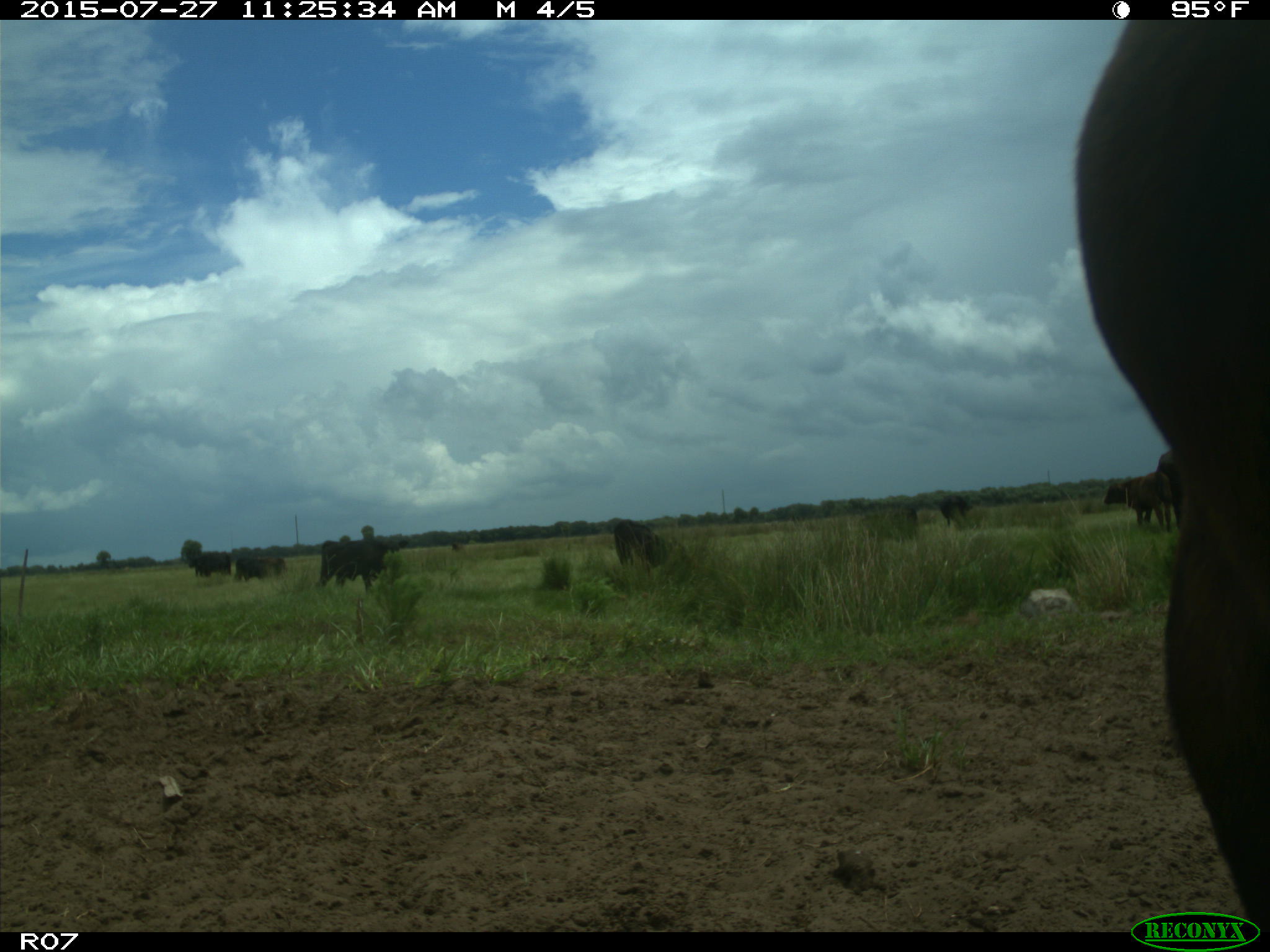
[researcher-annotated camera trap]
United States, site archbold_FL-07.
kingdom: Animalia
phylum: Chordata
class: Mammalia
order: Artiodactyla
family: Bovidae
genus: Bos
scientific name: Bos taurus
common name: domestic cow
Bos taurus (domestic cow).